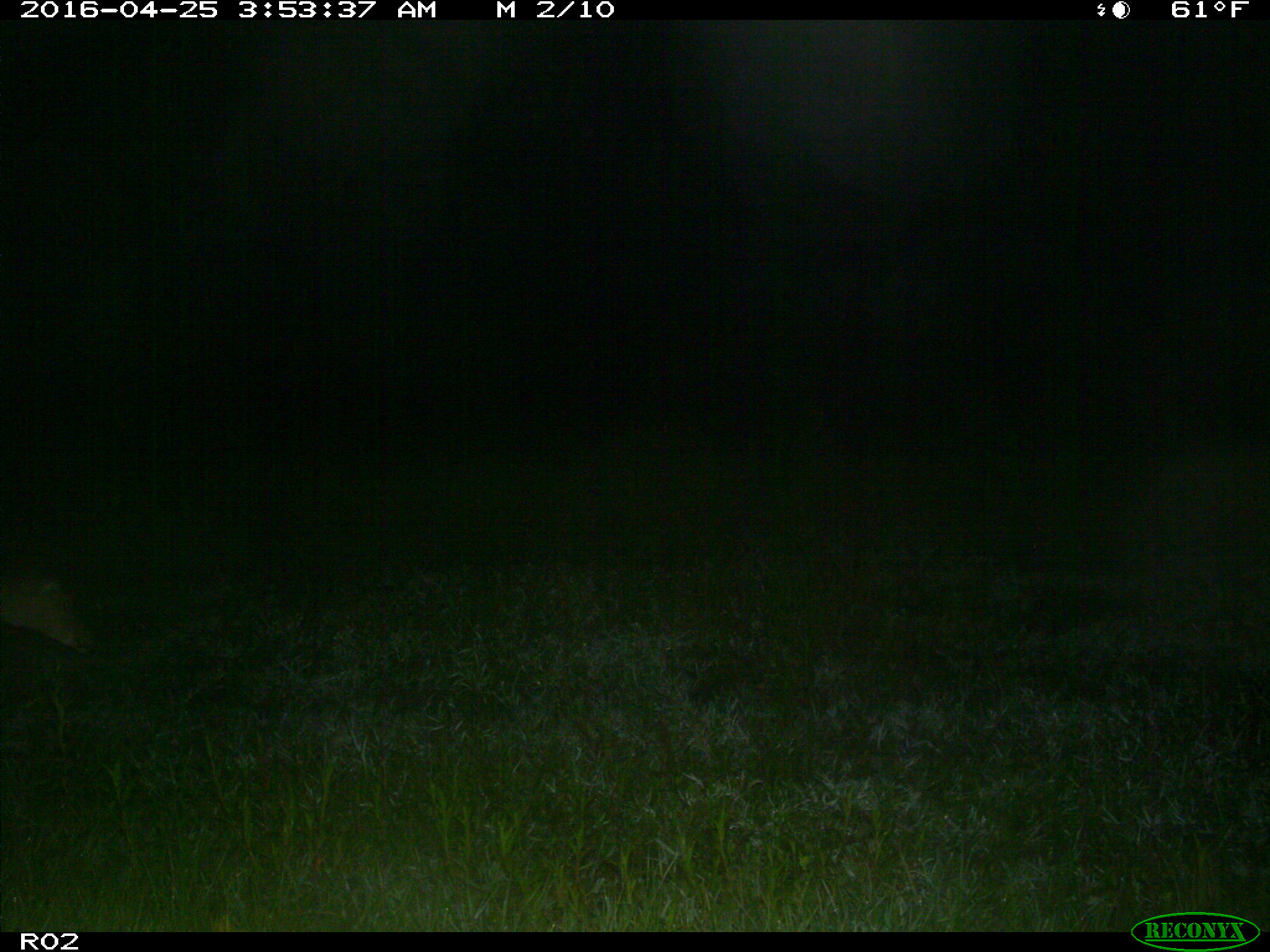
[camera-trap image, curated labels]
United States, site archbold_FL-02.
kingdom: Animalia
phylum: Chordata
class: Mammalia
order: Artiodactyla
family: Cervidae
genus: Odocoileus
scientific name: Odocoileus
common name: deer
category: unidentified deer